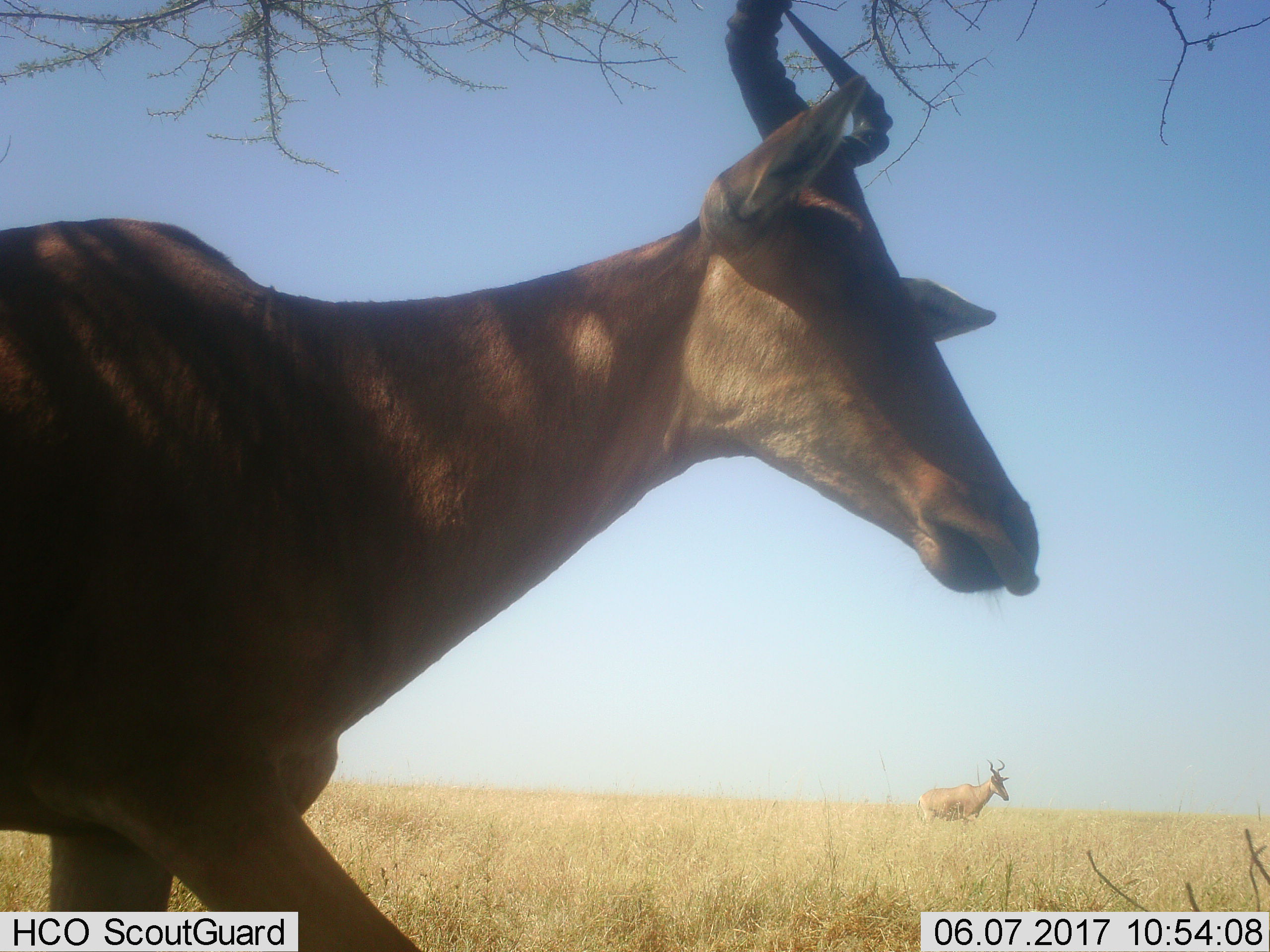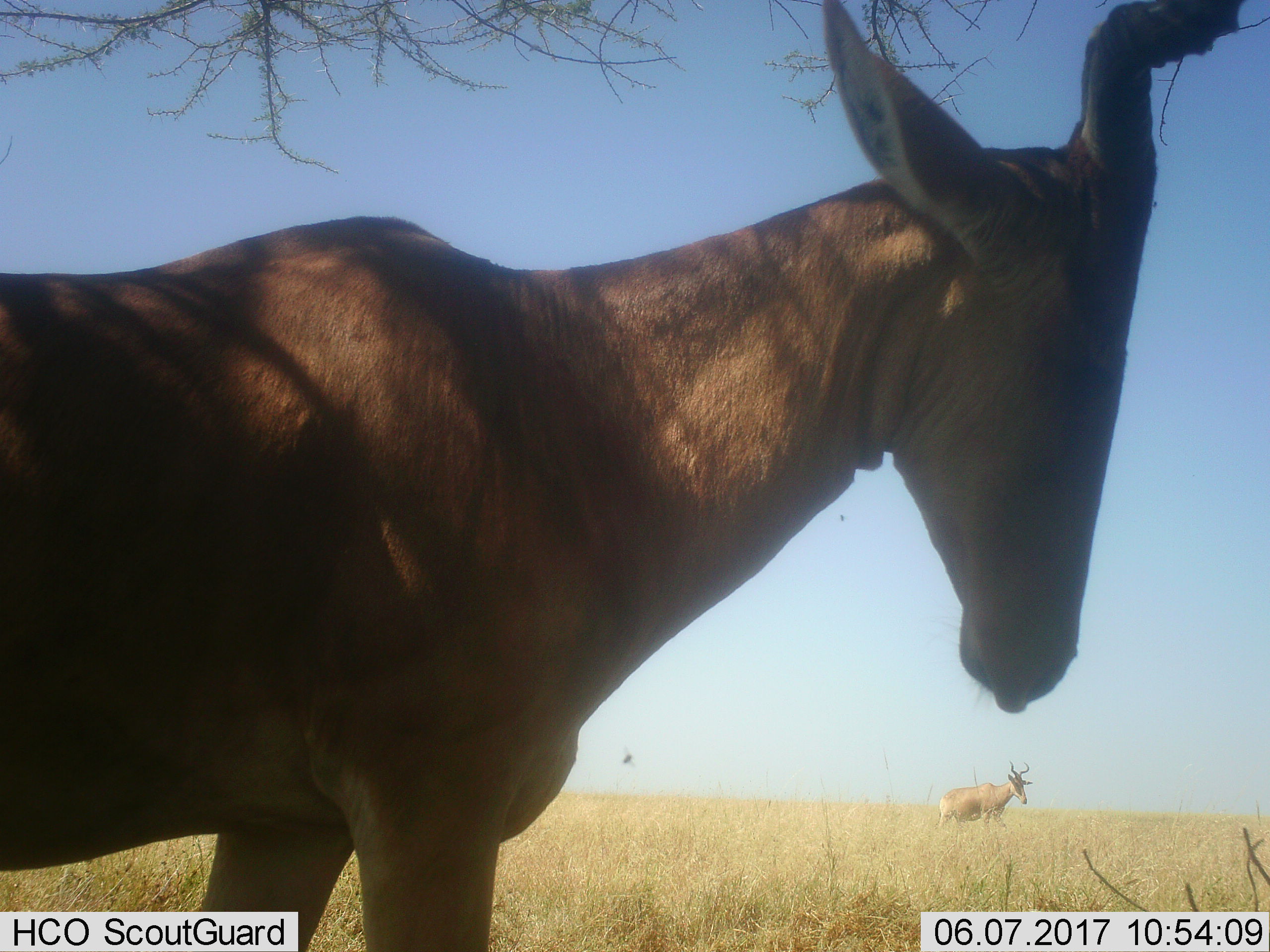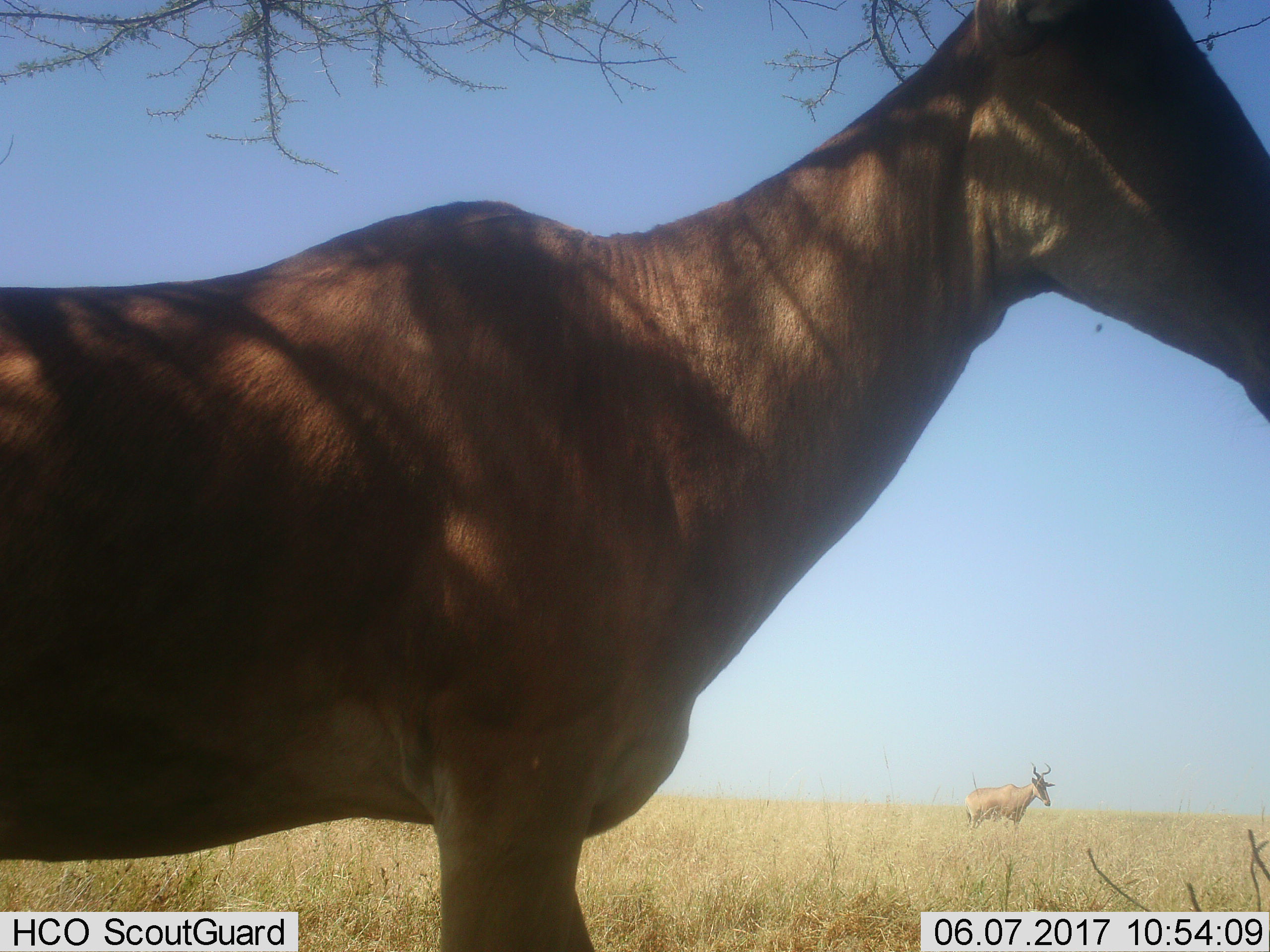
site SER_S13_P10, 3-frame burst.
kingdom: Animalia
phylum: Chordata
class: Mammalia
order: Artiodactyla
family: Bovidae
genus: Alcelaphus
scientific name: Alcelaphus buselaphus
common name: hartebeest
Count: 2.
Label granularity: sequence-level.